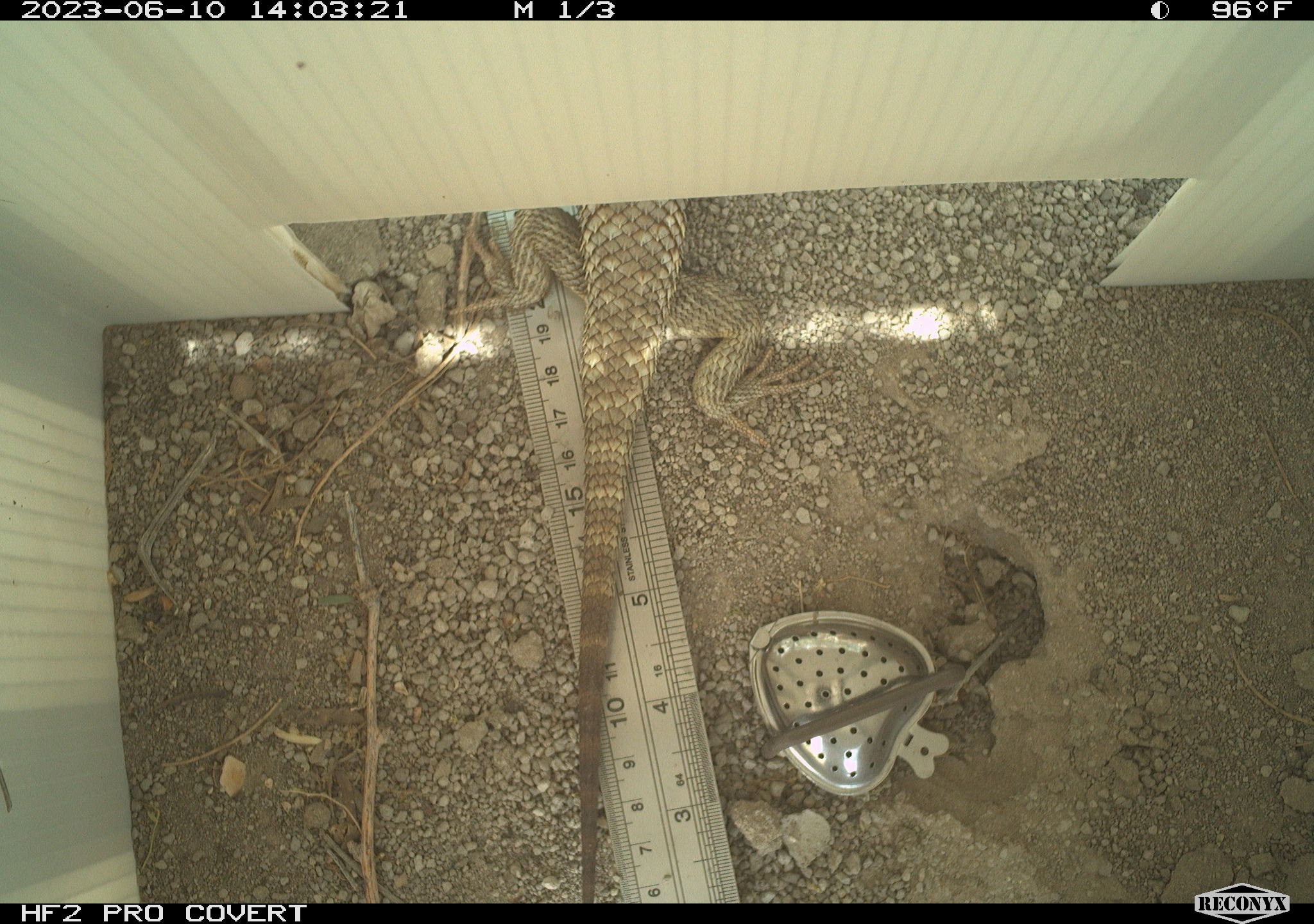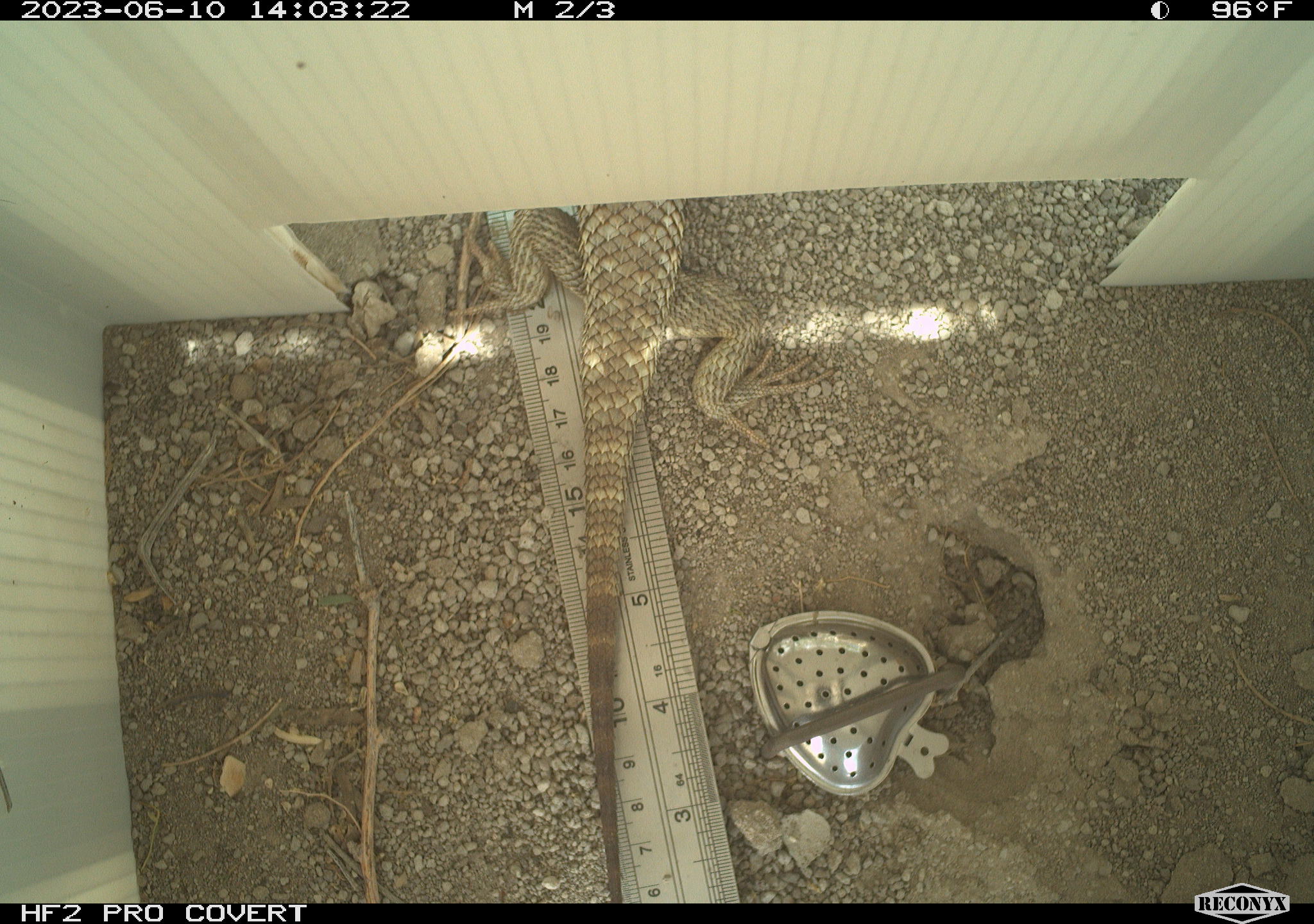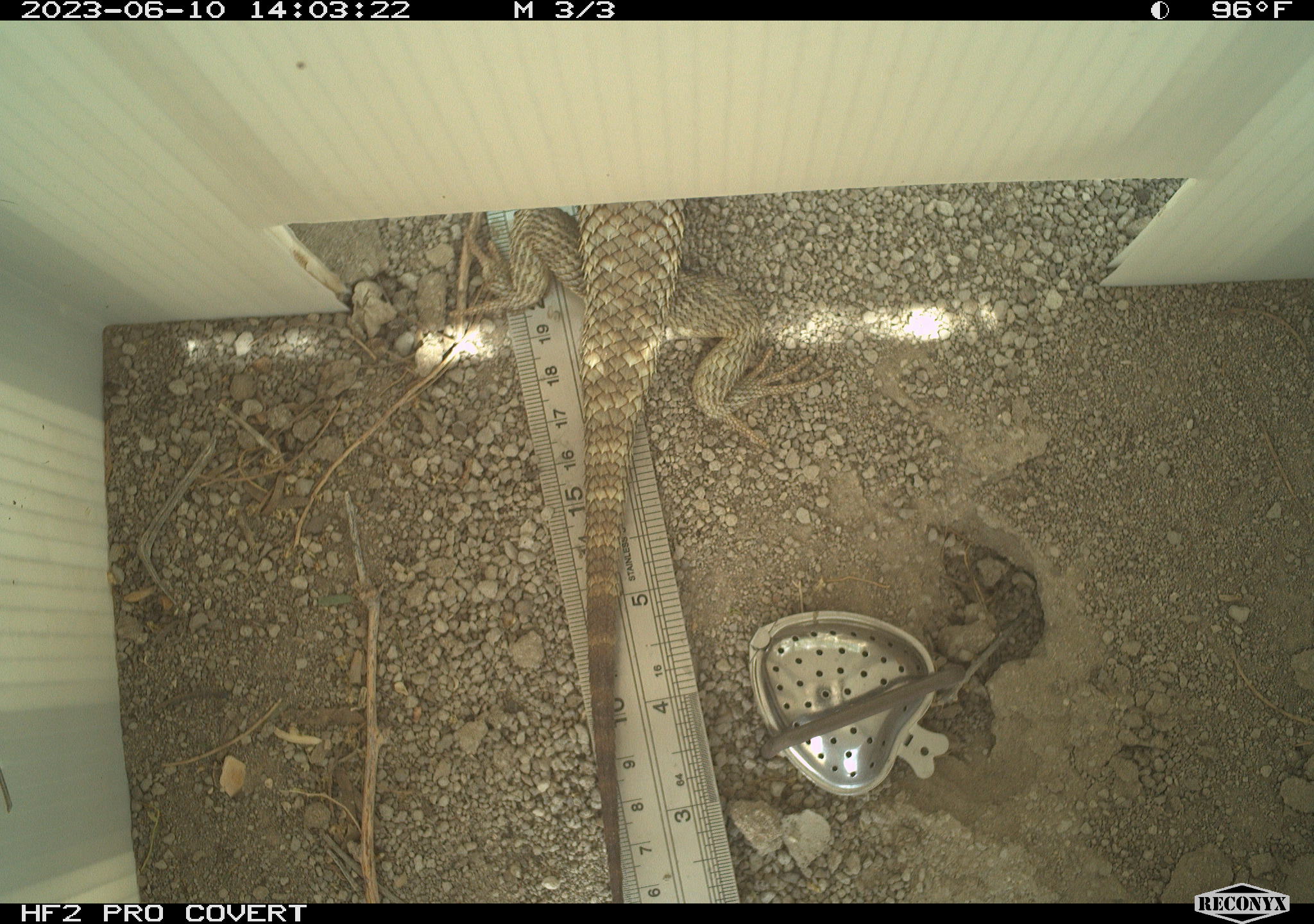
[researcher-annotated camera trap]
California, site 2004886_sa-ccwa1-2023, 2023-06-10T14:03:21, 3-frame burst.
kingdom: Animalia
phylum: Chordata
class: Reptilia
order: Squamata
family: Phrynosomatidae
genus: Sceloporus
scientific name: Sceloporus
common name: spiny lizards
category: sceloporus species